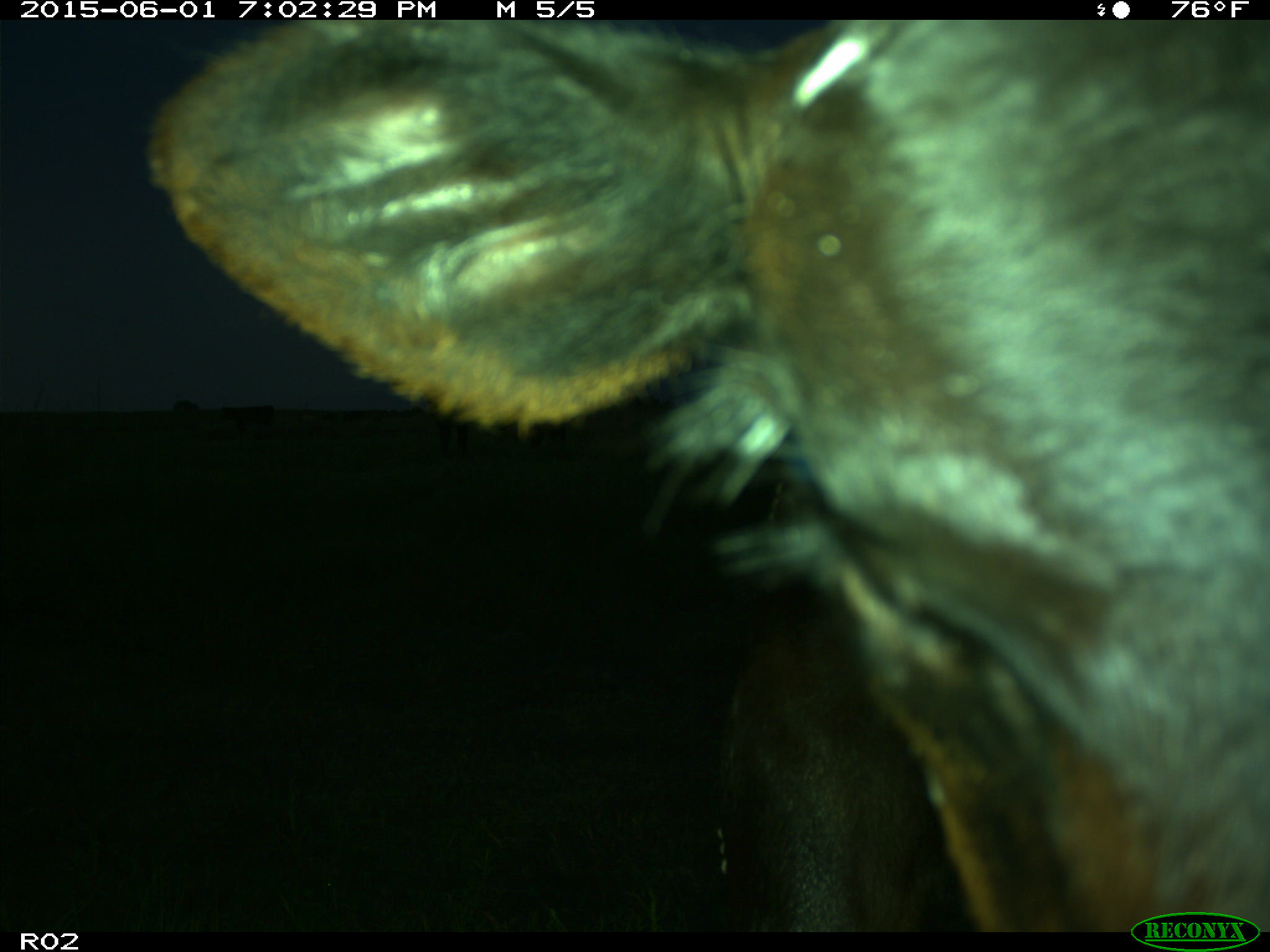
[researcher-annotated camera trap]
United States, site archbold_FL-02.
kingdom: Animalia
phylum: Chordata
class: Mammalia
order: Artiodactyla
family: Bovidae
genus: Bos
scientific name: Bos taurus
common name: domestic cow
Bos taurus (domestic cow).